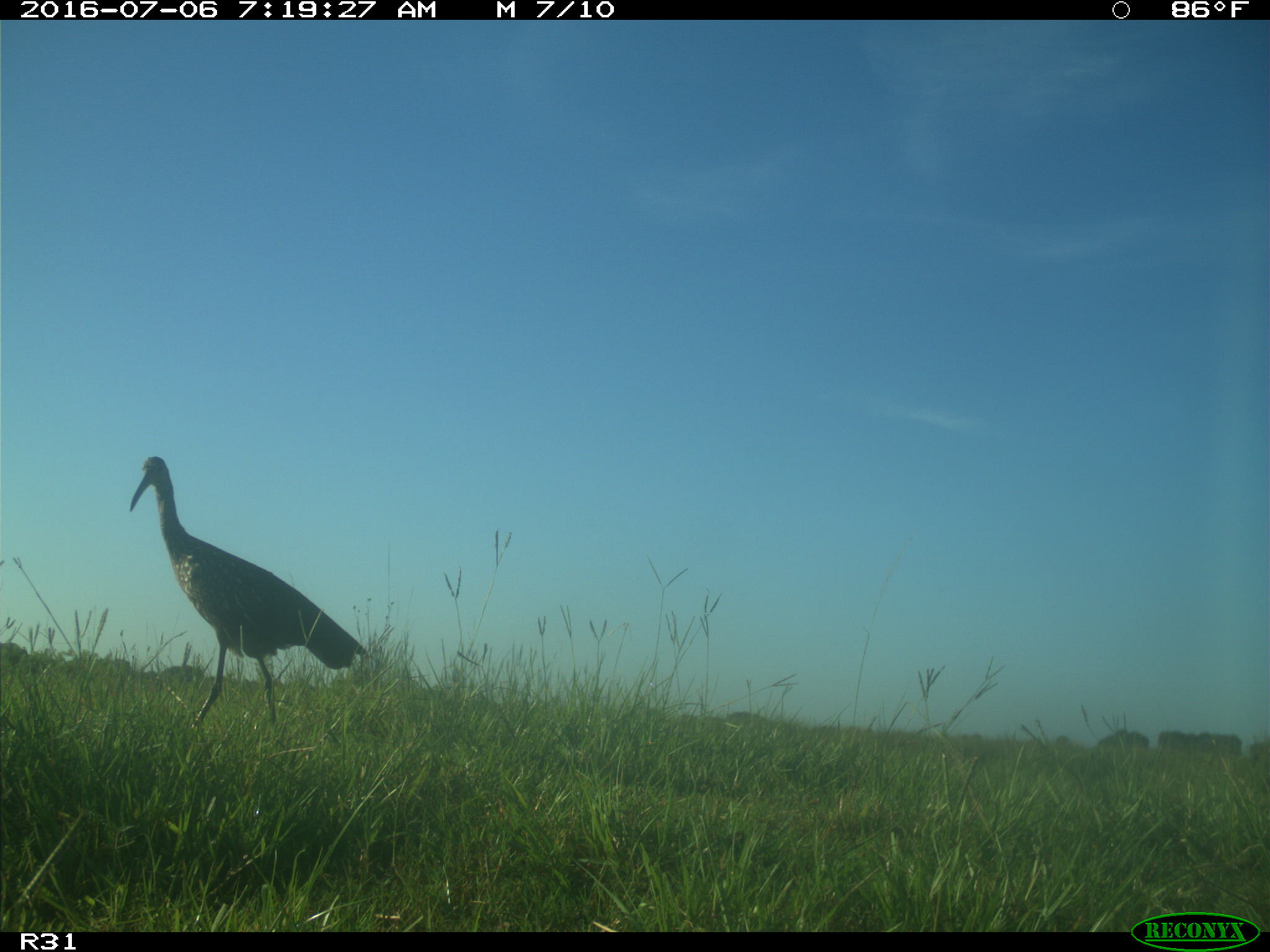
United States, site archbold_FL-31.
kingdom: Animalia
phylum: Chordata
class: Aves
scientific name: Aves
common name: birds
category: unidentified bird